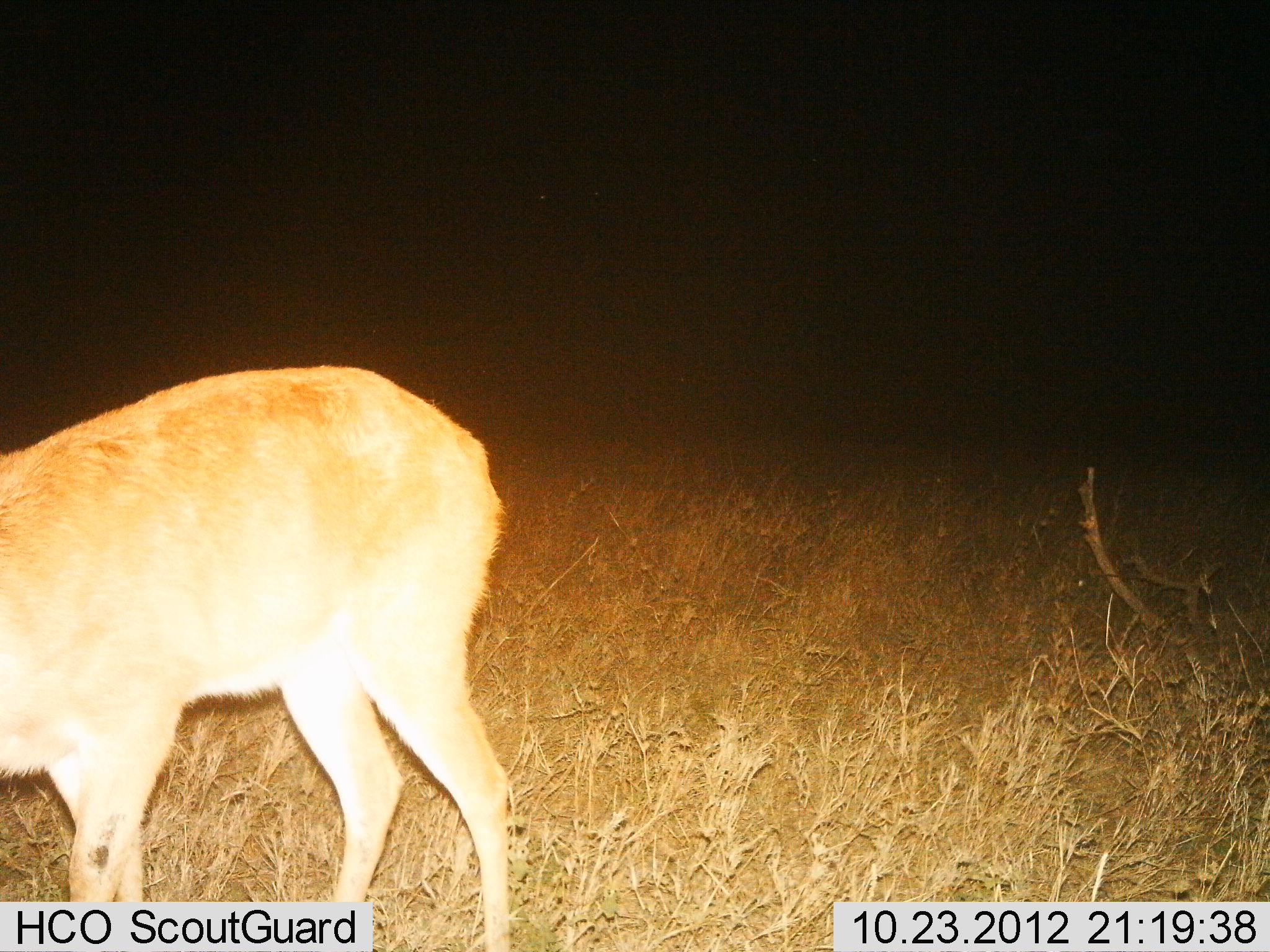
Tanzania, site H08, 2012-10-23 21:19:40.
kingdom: Animalia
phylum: Chordata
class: Mammalia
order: Artiodactyla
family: Bovidae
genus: Redunca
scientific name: Redunca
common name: reedbuck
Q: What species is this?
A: Reedbuck (Redunca).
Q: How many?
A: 1.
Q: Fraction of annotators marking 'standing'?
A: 60%.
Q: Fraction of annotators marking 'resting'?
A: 0%.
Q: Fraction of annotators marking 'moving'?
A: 20%.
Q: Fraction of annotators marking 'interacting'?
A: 0%.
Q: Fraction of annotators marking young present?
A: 0%.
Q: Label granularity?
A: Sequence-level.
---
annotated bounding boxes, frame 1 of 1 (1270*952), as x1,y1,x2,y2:
animal: 0,362,512,952